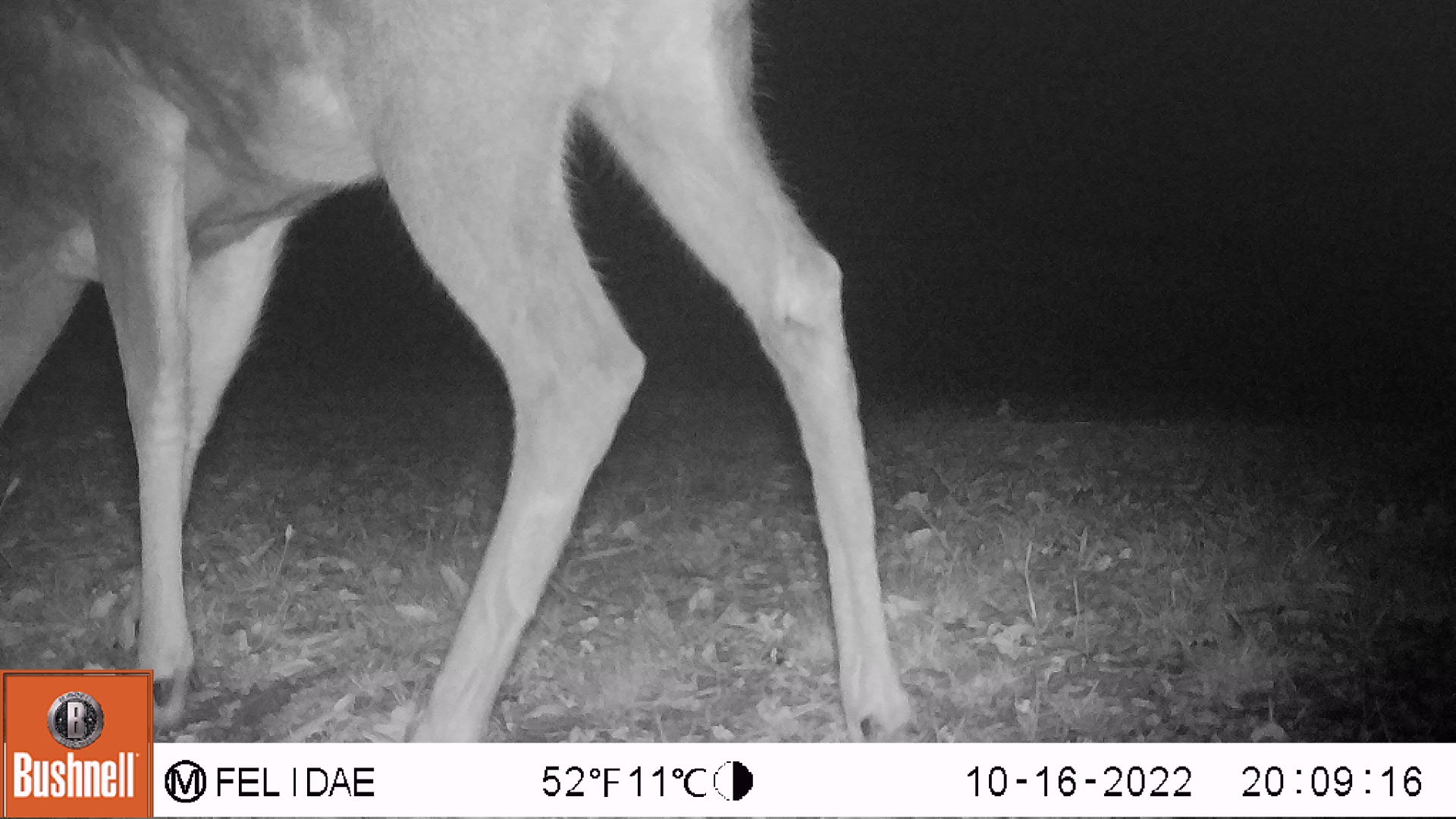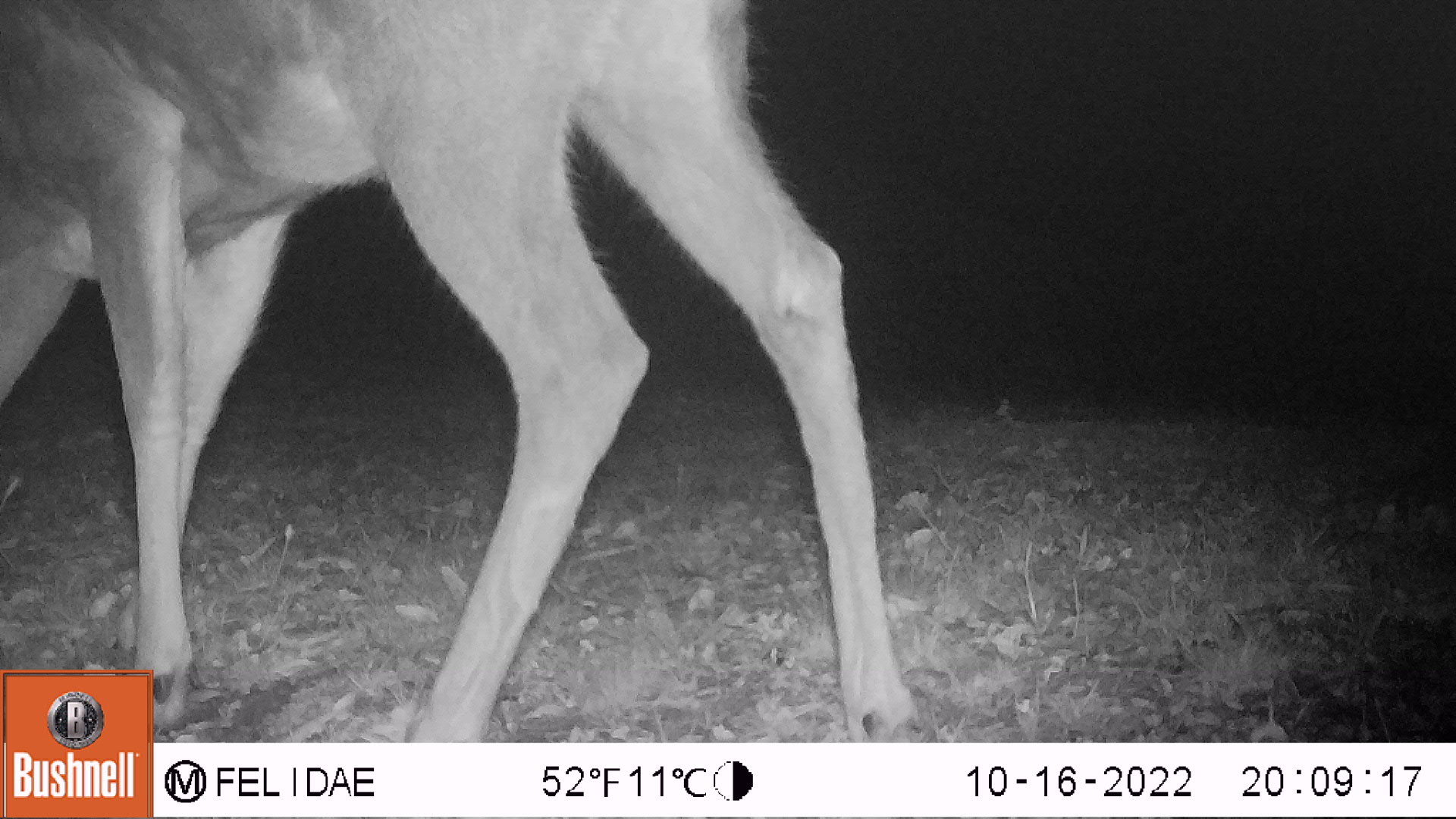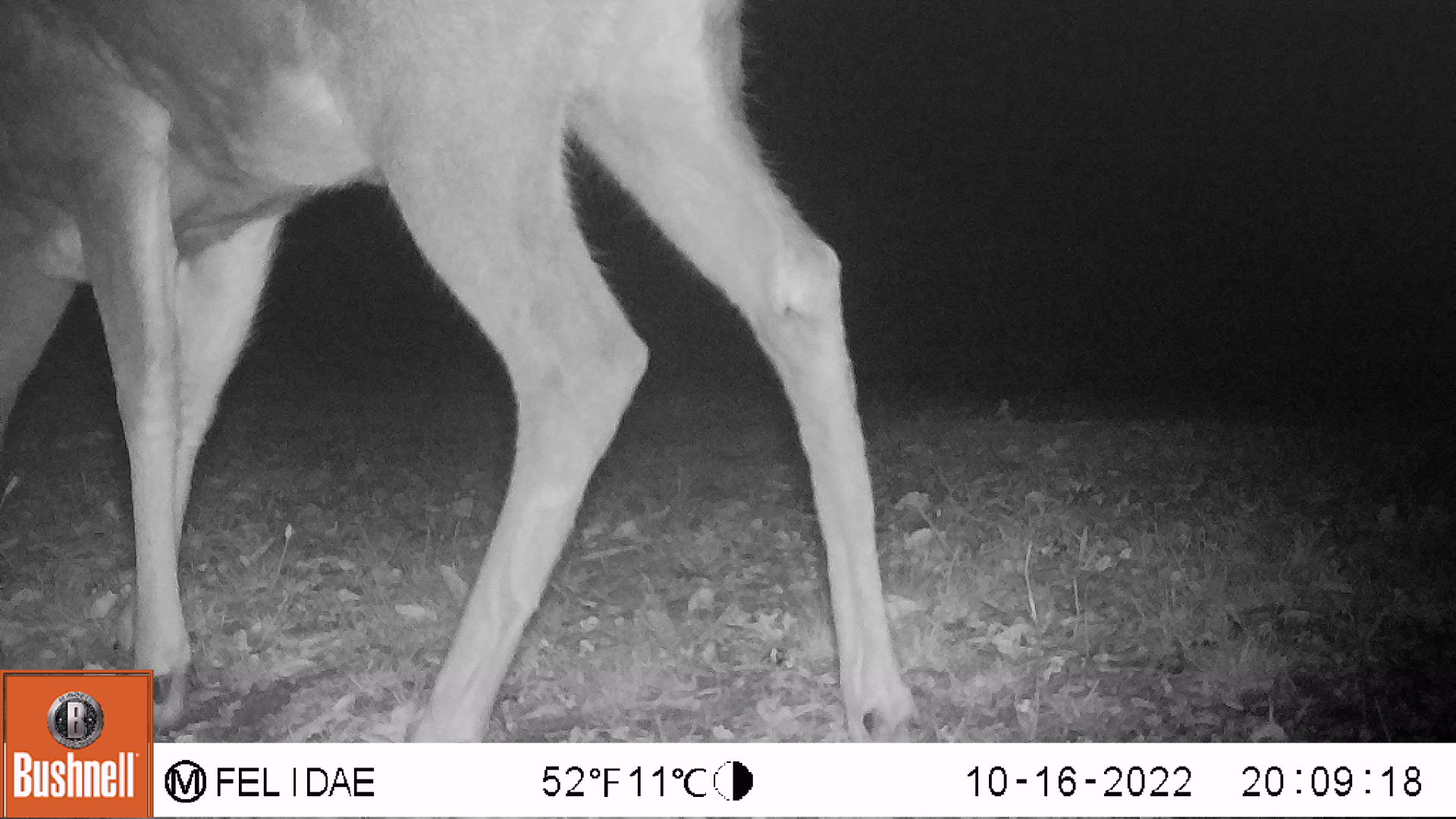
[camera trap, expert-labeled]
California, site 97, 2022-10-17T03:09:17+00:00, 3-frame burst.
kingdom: Animalia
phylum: Chordata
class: Mammalia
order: Artiodactyla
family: Cervidae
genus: Odocoileus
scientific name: Odocoileus hemionus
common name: mule deer